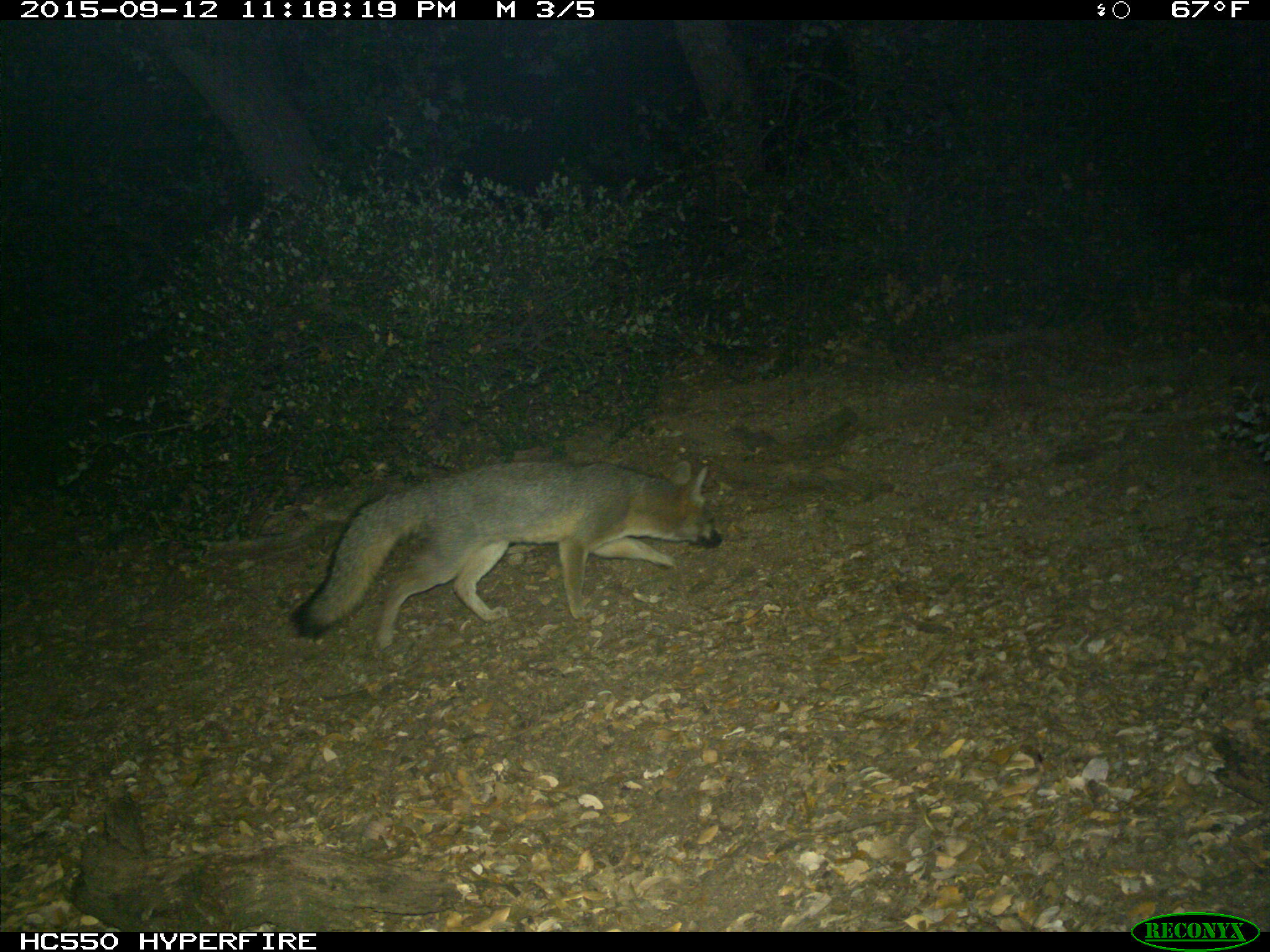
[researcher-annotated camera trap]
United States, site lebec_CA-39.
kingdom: Animalia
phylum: Chordata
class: Mammalia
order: Carnivora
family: Canidae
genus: Urocyon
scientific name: Urocyon cinereoargenteus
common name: gray fox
Urocyon cinereoargenteus (gray fox).